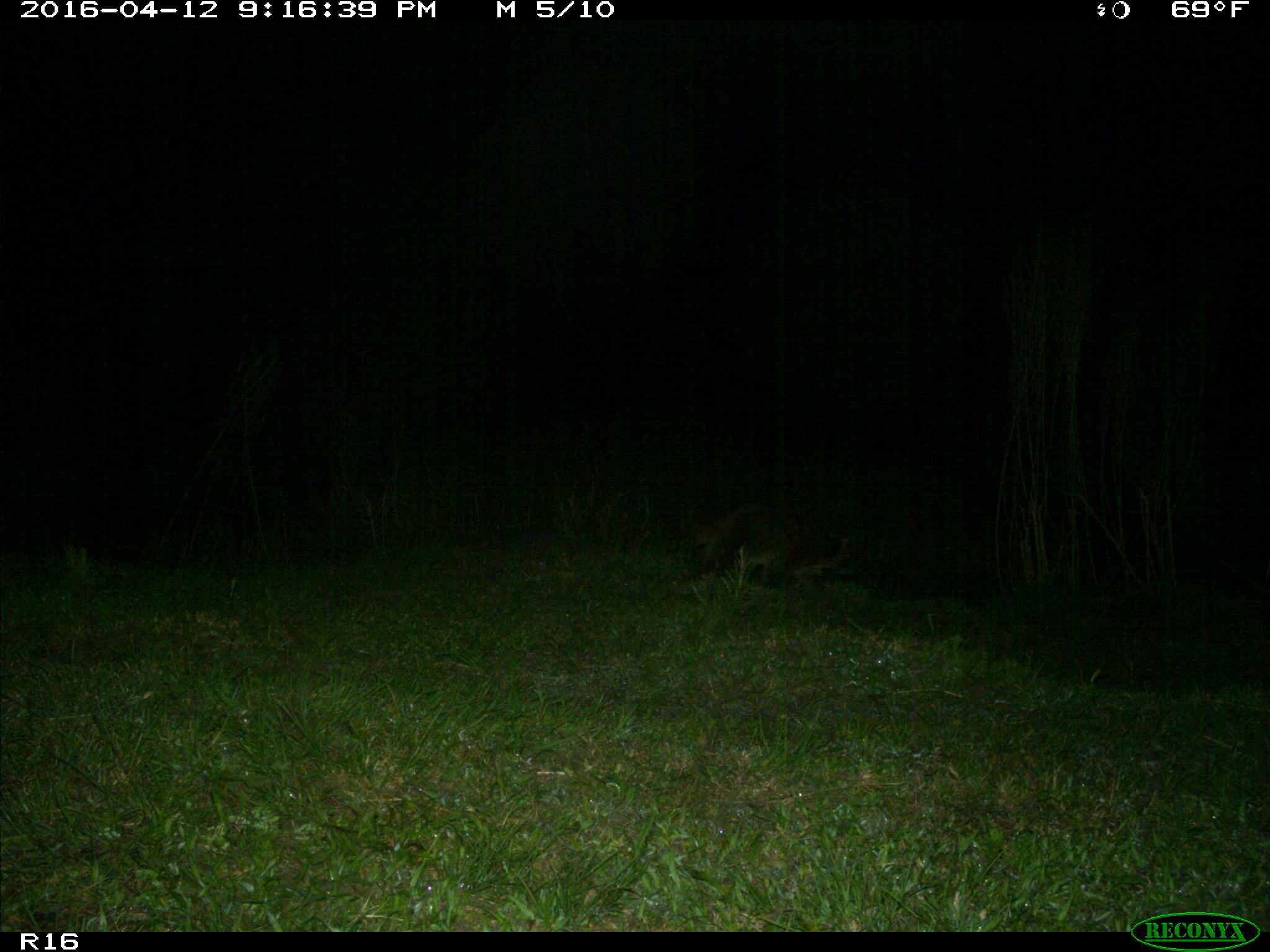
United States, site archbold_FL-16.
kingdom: Animalia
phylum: Chordata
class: Mammalia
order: Carnivora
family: Procyonidae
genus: Procyon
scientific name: Procyon lotor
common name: common raccoon